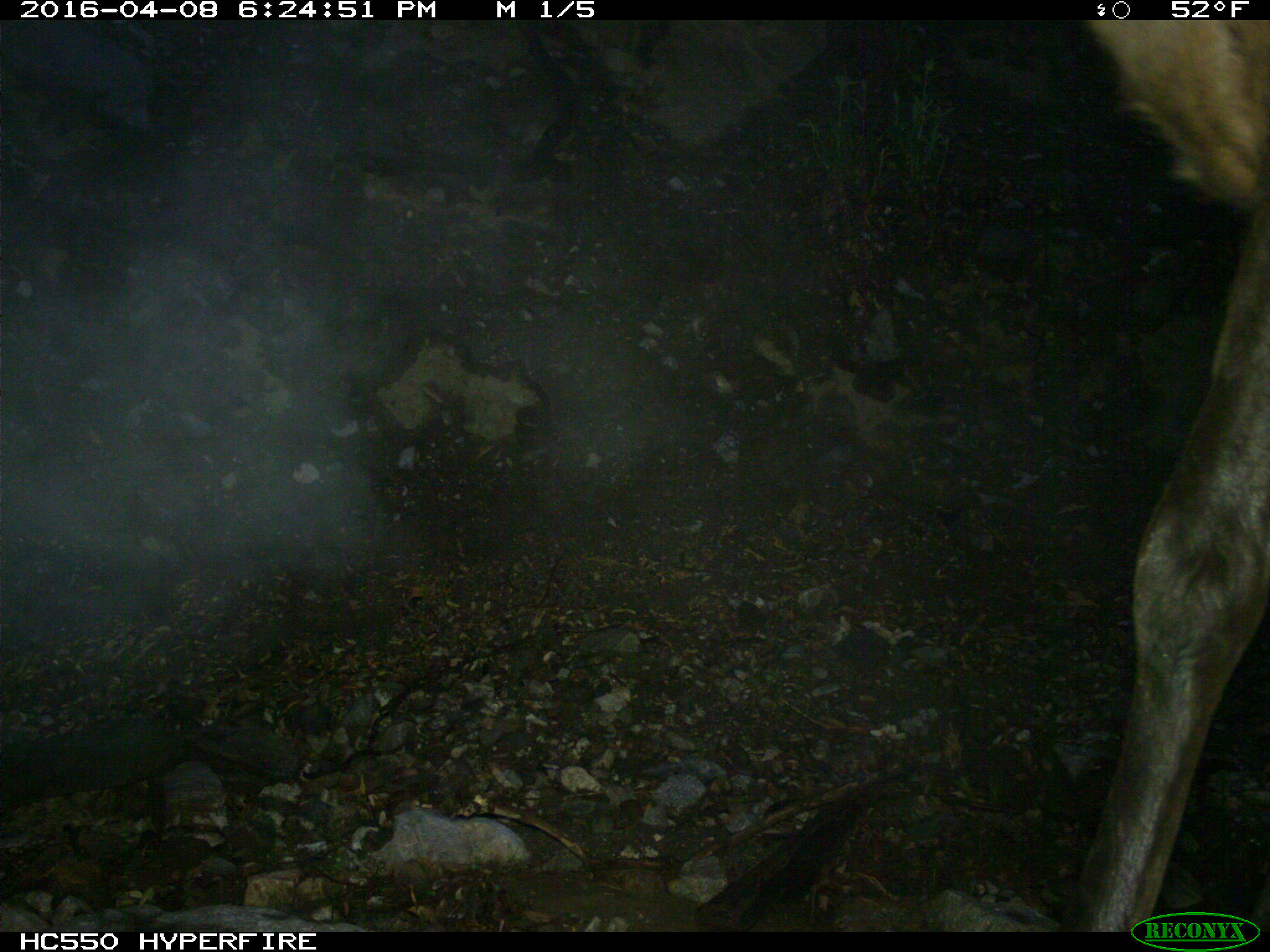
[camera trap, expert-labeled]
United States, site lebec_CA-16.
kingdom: Animalia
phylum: Chordata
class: Mammalia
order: Artiodactyla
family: Cervidae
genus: Cervus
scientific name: Cervus canadensis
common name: elk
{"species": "Cervus canadensis (elk)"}